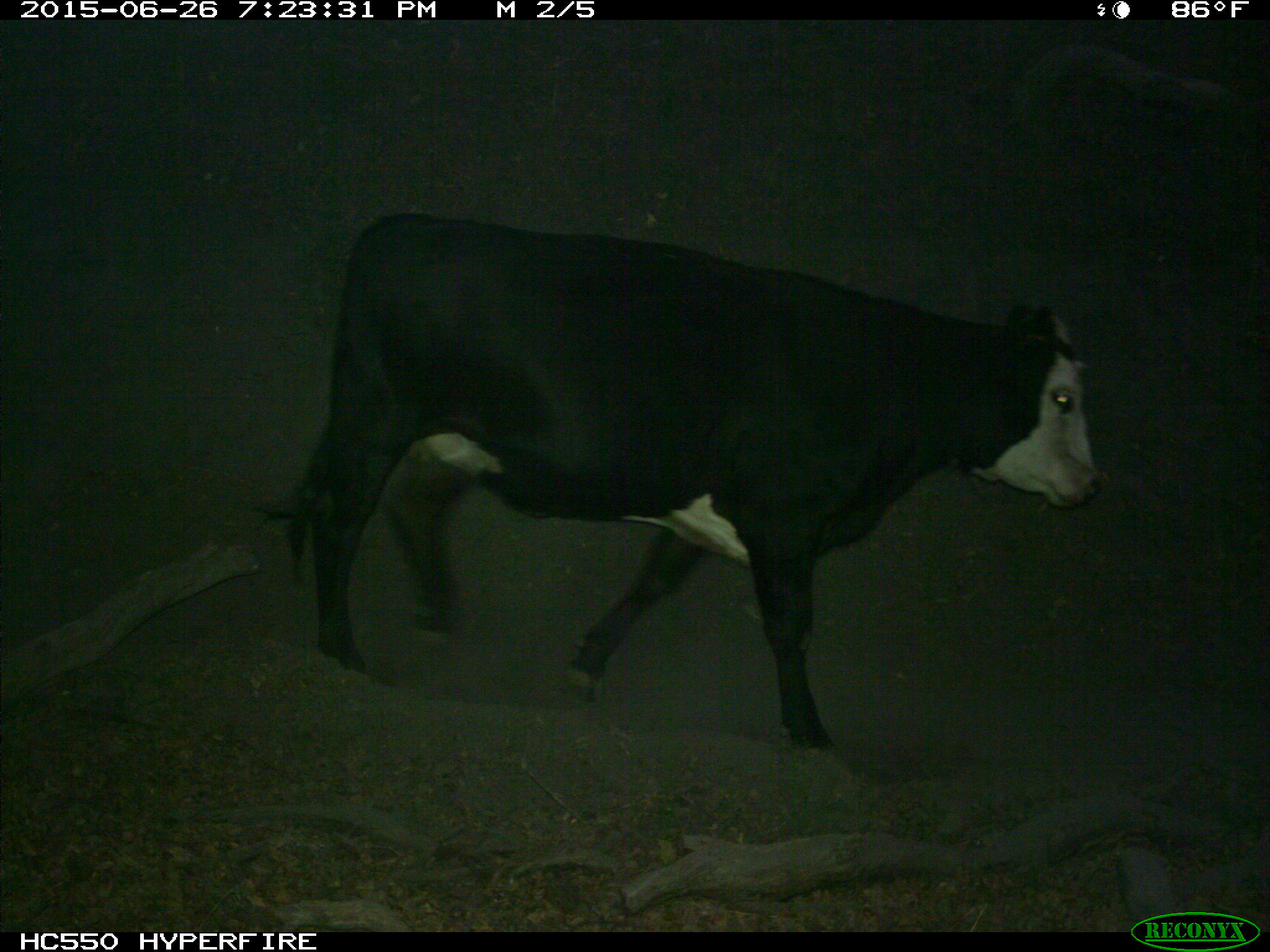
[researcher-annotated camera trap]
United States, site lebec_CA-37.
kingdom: Animalia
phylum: Chordata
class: Mammalia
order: Artiodactyla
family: Bovidae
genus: Bos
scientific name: Bos taurus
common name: domestic cow